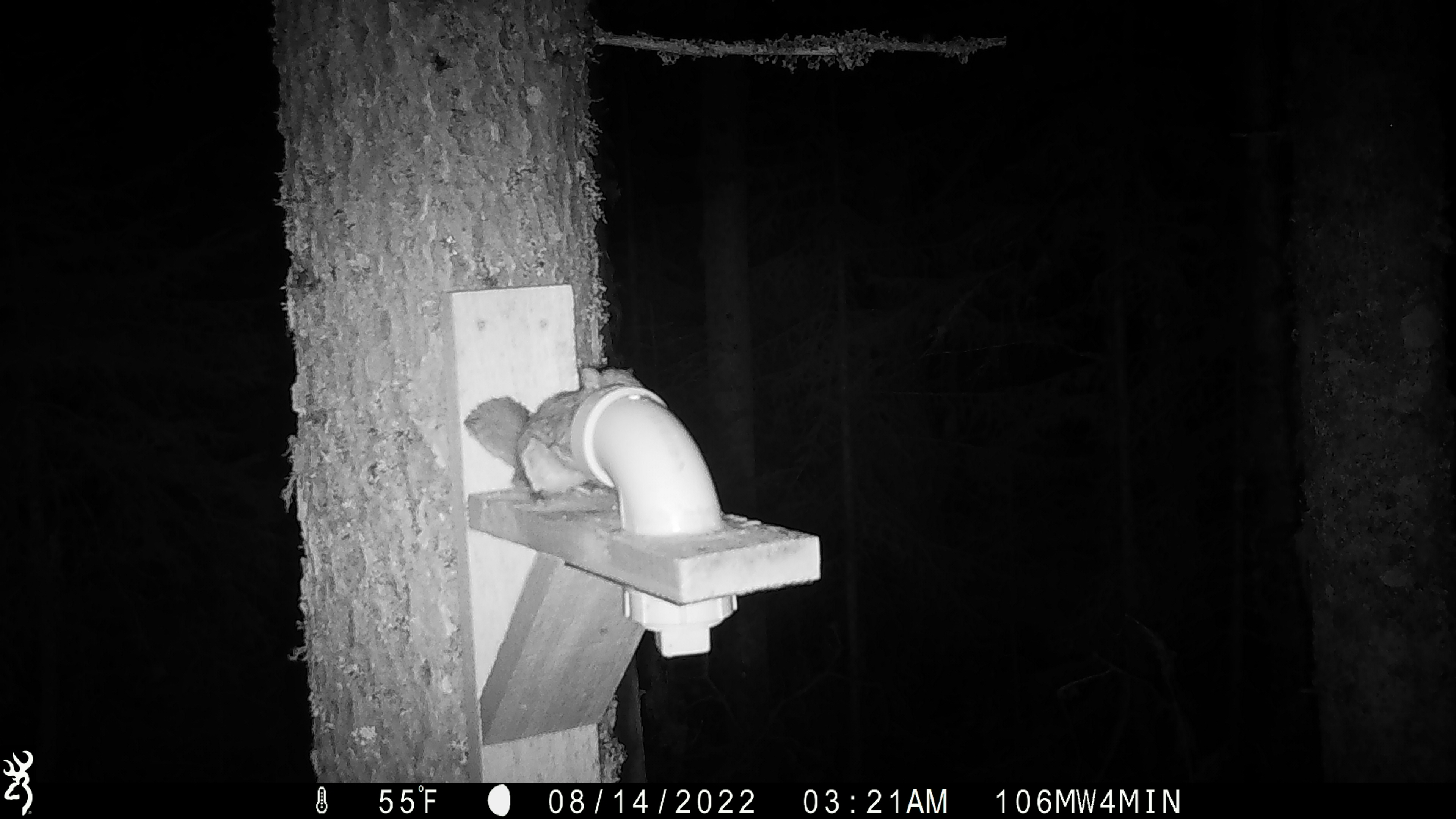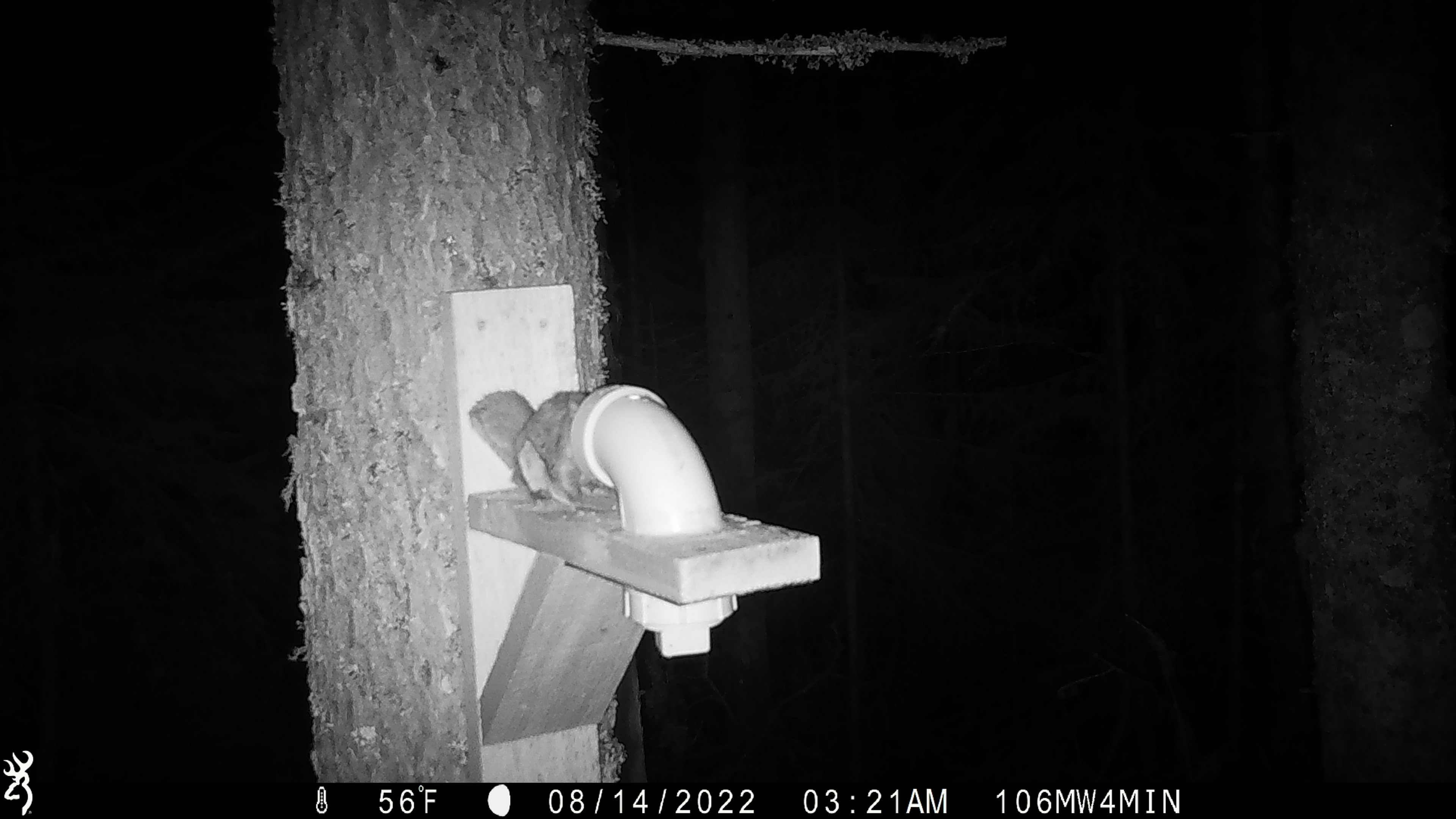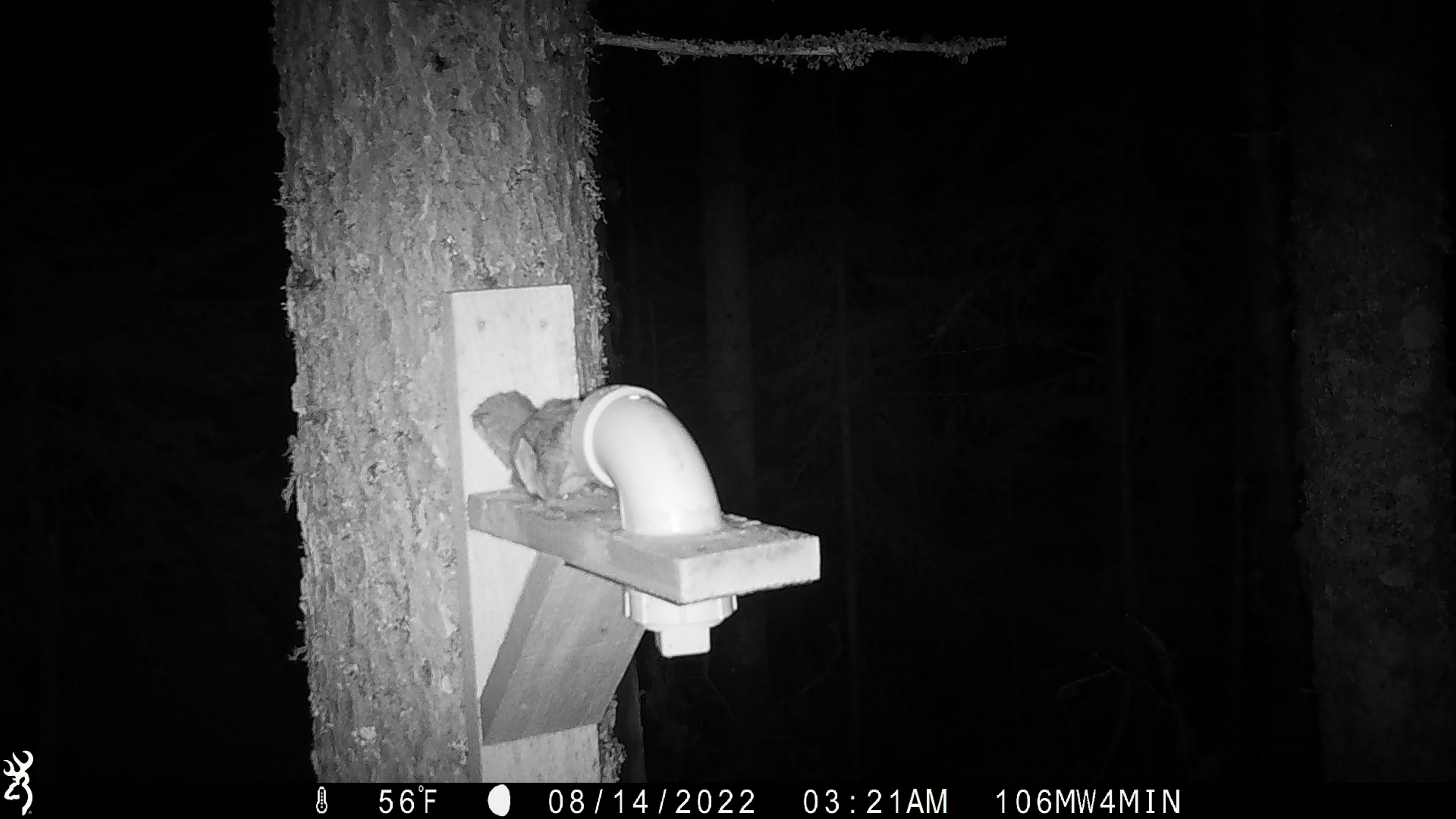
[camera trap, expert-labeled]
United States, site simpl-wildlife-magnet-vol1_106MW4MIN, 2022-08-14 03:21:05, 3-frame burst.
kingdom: Animalia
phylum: Chordata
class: Mammalia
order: Rodentia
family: Sciuridae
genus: Glaucomys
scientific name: Glaucomys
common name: flying squirrel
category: flying squirrel sp.